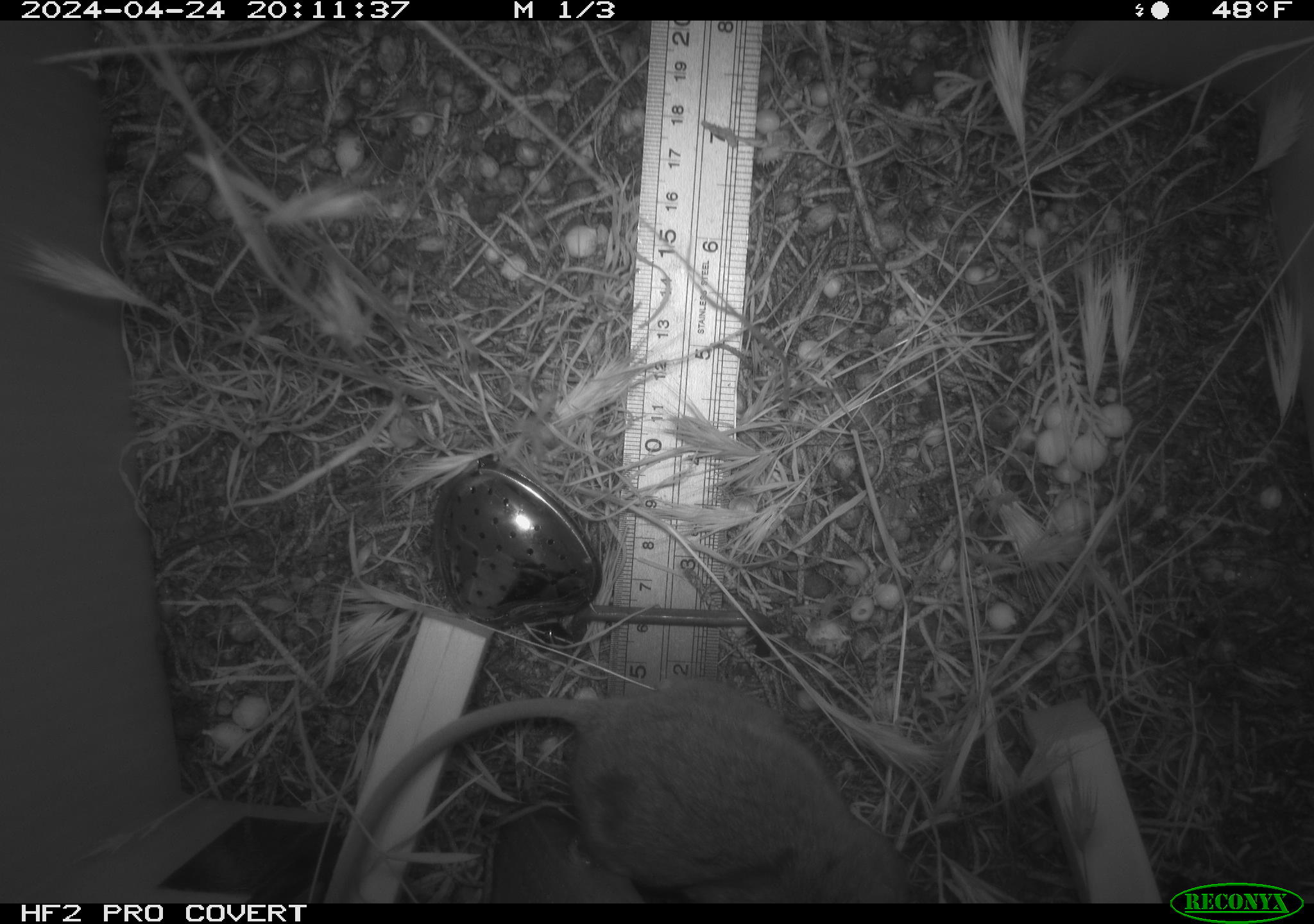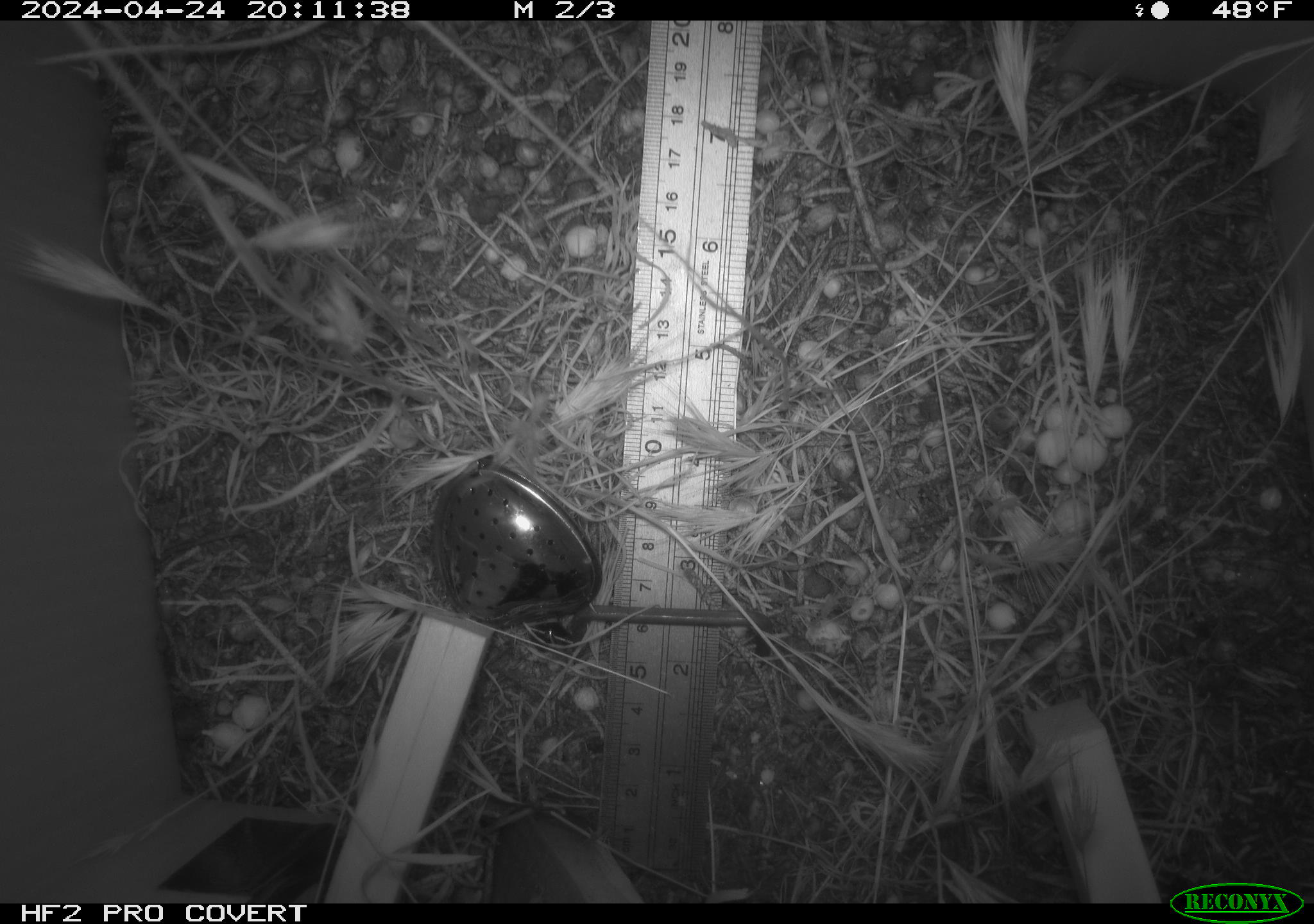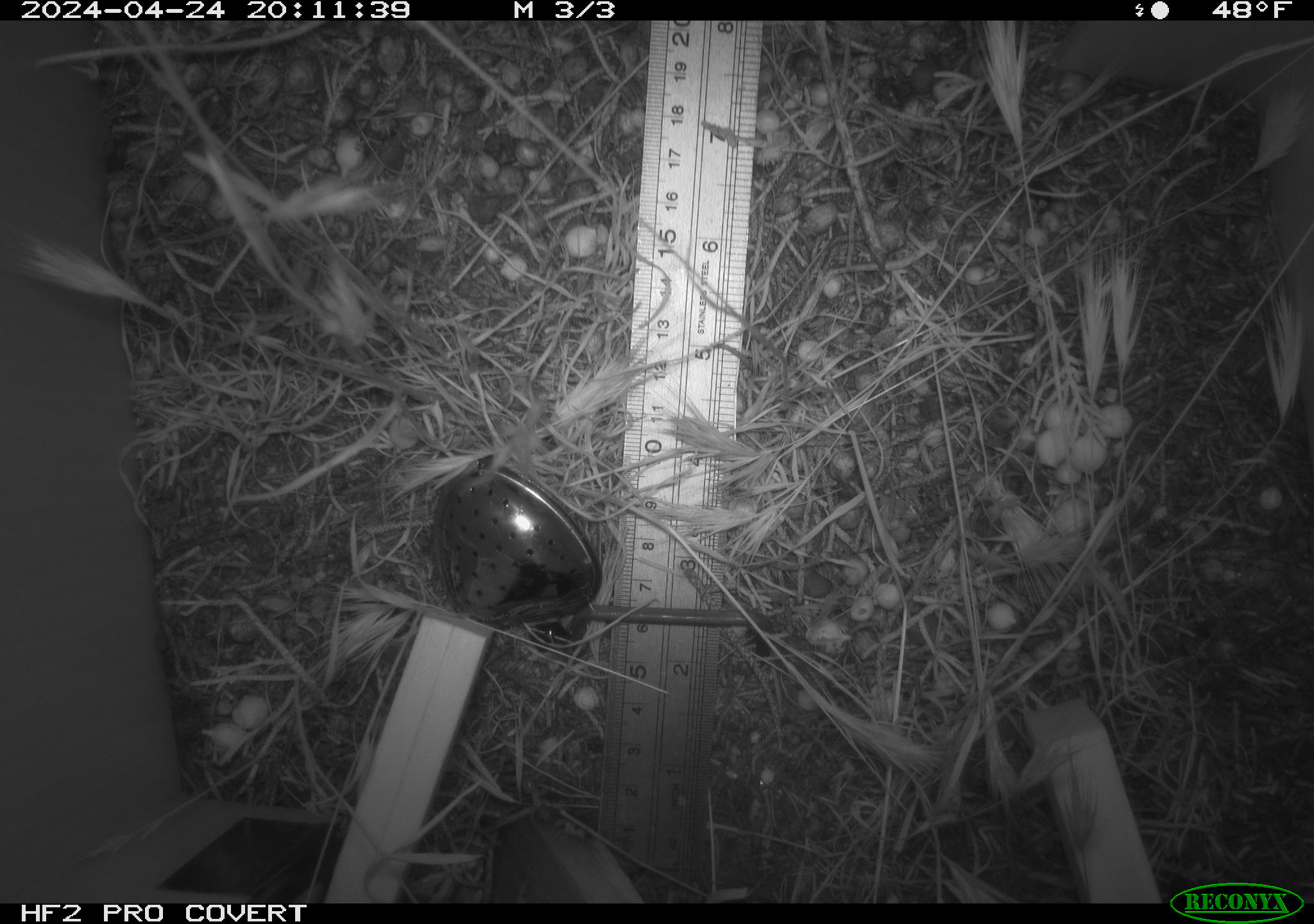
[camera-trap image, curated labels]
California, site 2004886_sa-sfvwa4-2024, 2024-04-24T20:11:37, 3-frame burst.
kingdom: Animalia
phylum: Chordata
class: Mammalia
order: Rodentia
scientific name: Rodentia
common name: mouse species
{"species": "mouse species (Rodentia)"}